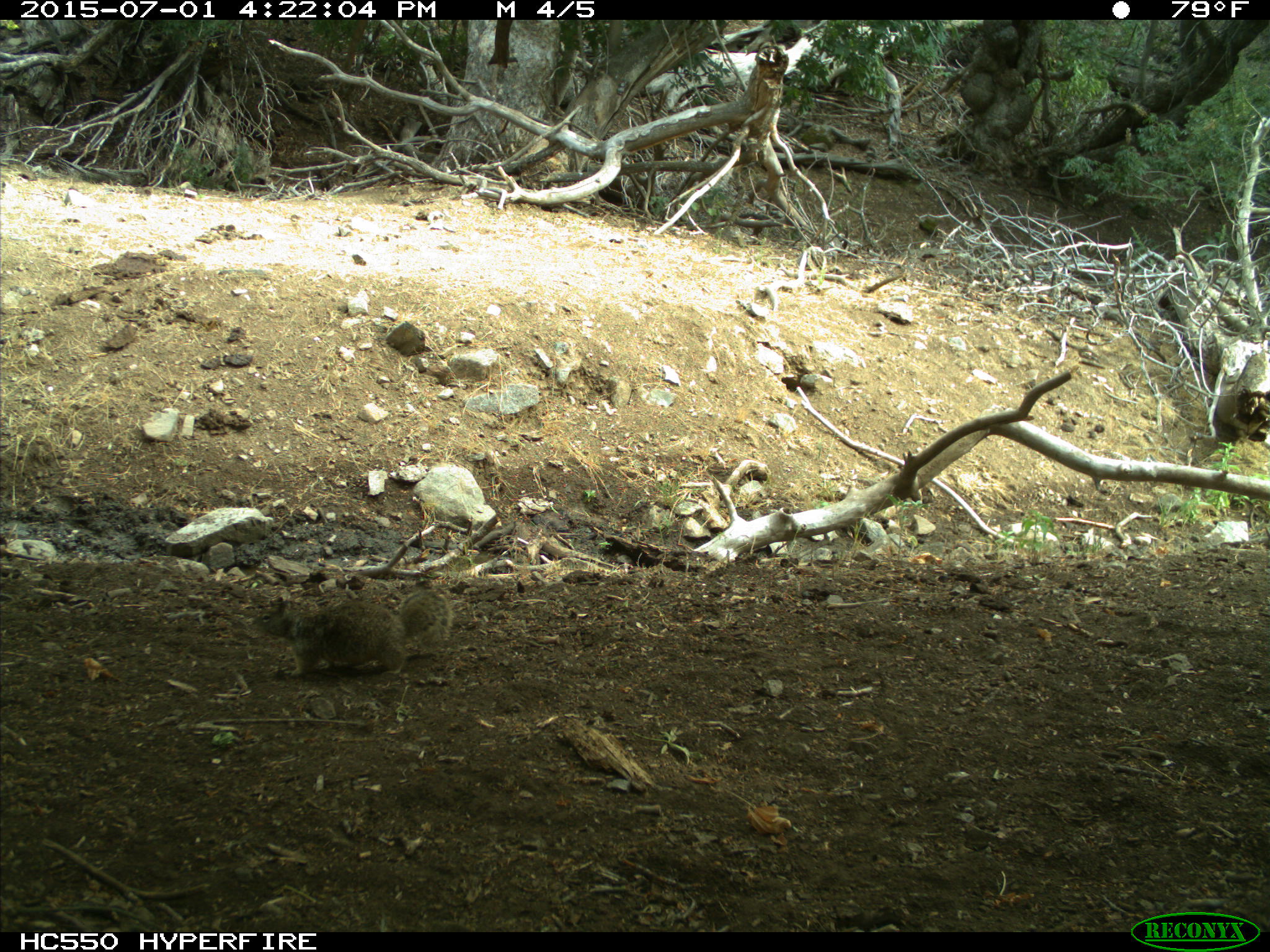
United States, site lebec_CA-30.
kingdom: Animalia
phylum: Chordata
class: Mammalia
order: Rodentia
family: Sciuridae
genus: Otospermophilus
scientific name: Otospermophilus beecheyi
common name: california ground squirrel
Otospermophilus beecheyi (california ground squirrel).